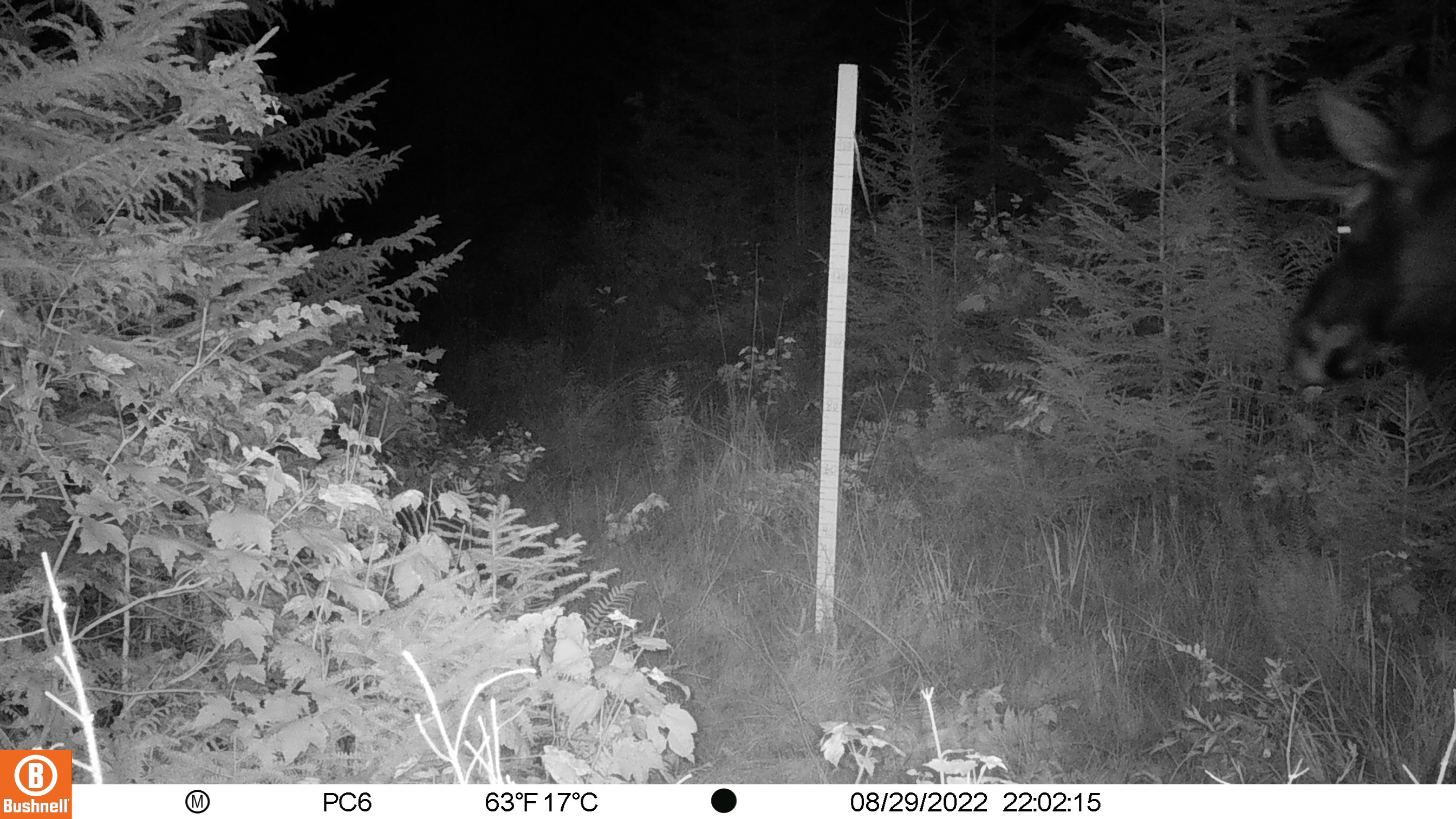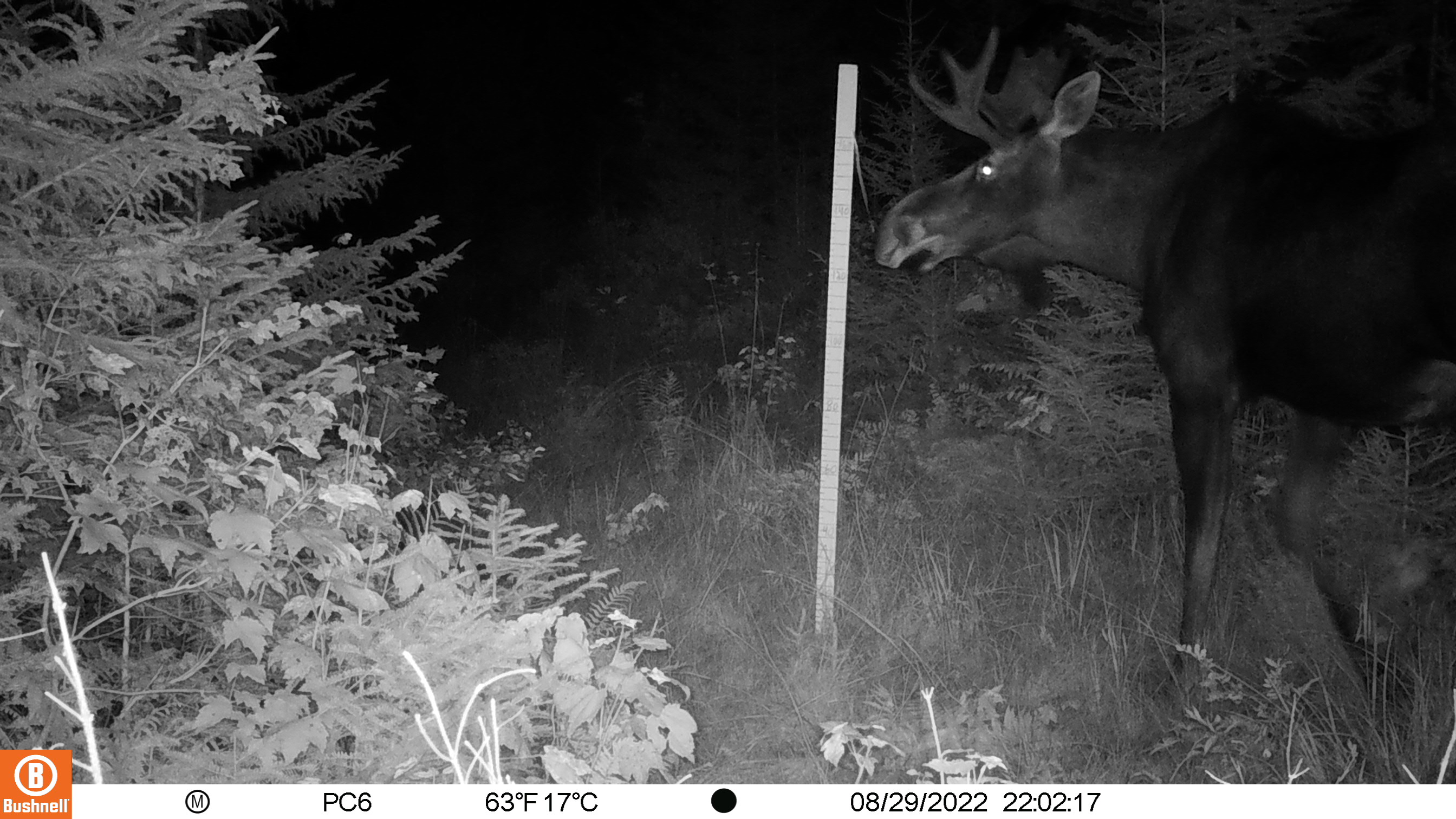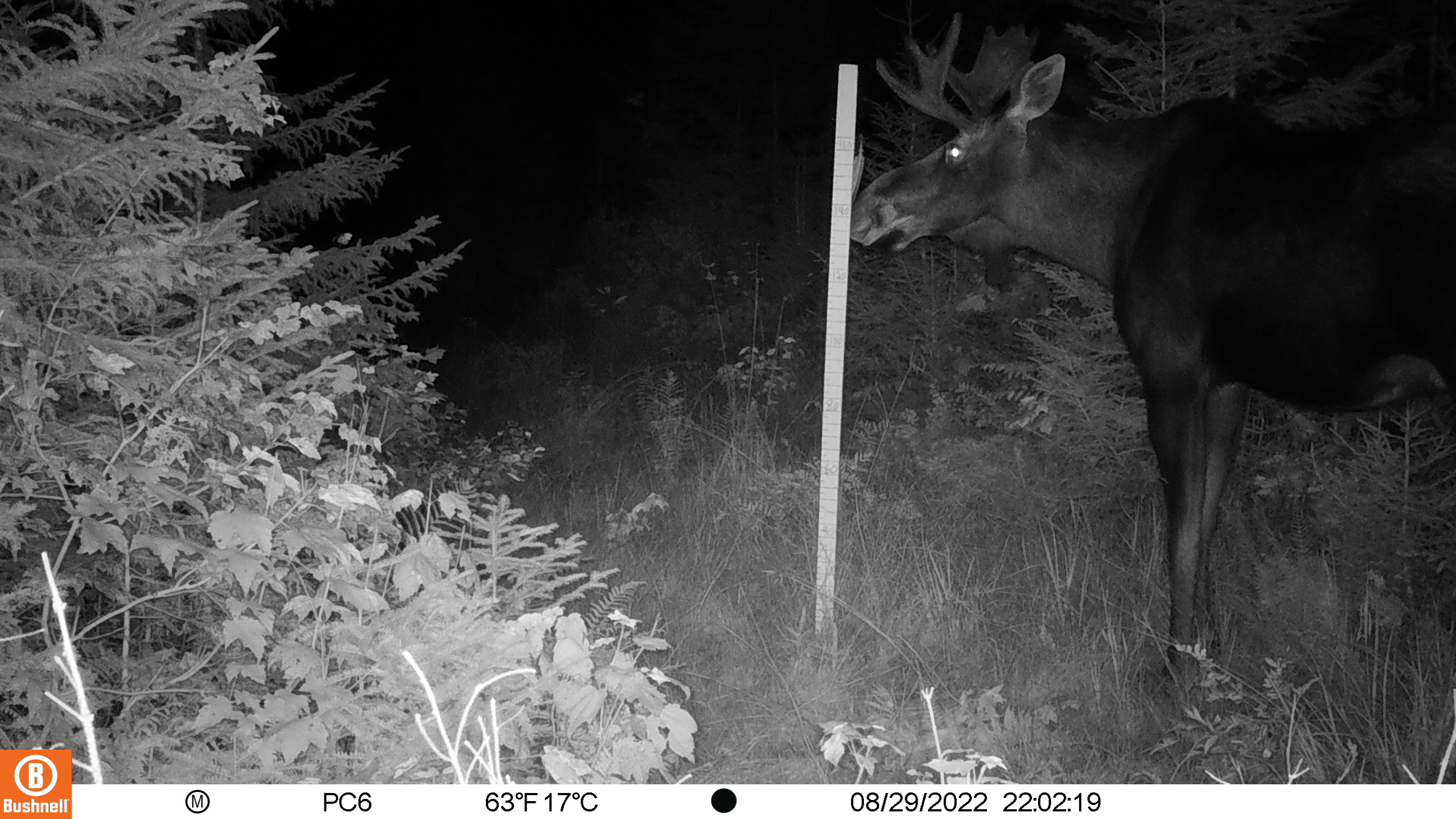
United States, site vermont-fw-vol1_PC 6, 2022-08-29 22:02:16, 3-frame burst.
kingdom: Animalia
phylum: Chordata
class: Mammalia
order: Artiodactyla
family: Cervidae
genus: Alces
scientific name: Alces alces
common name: moose